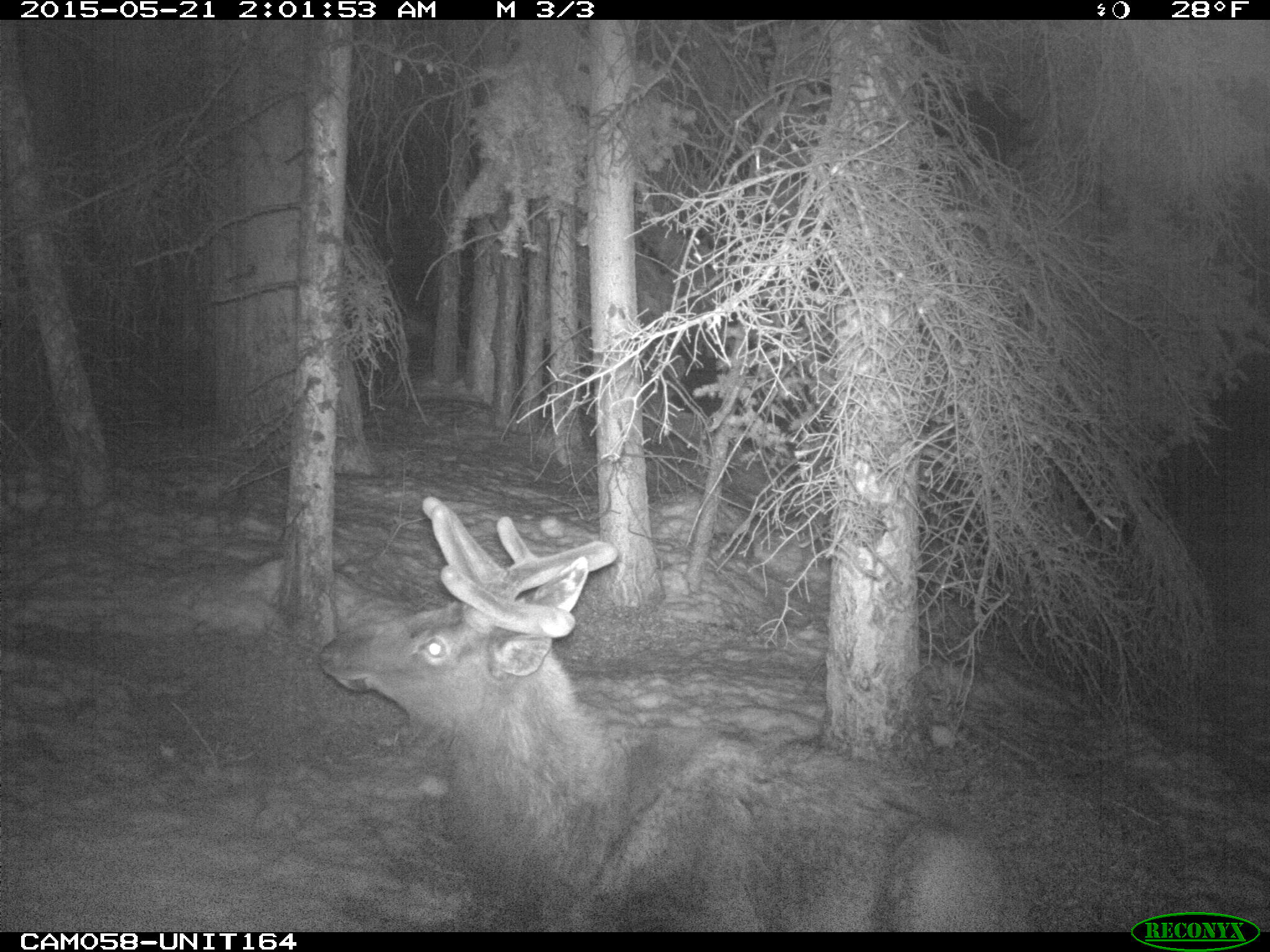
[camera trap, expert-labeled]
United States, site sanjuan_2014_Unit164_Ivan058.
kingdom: Animalia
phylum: Chordata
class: Mammalia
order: Artiodactyla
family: Cervidae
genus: Cervus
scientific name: Cervus elaphus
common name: red deer